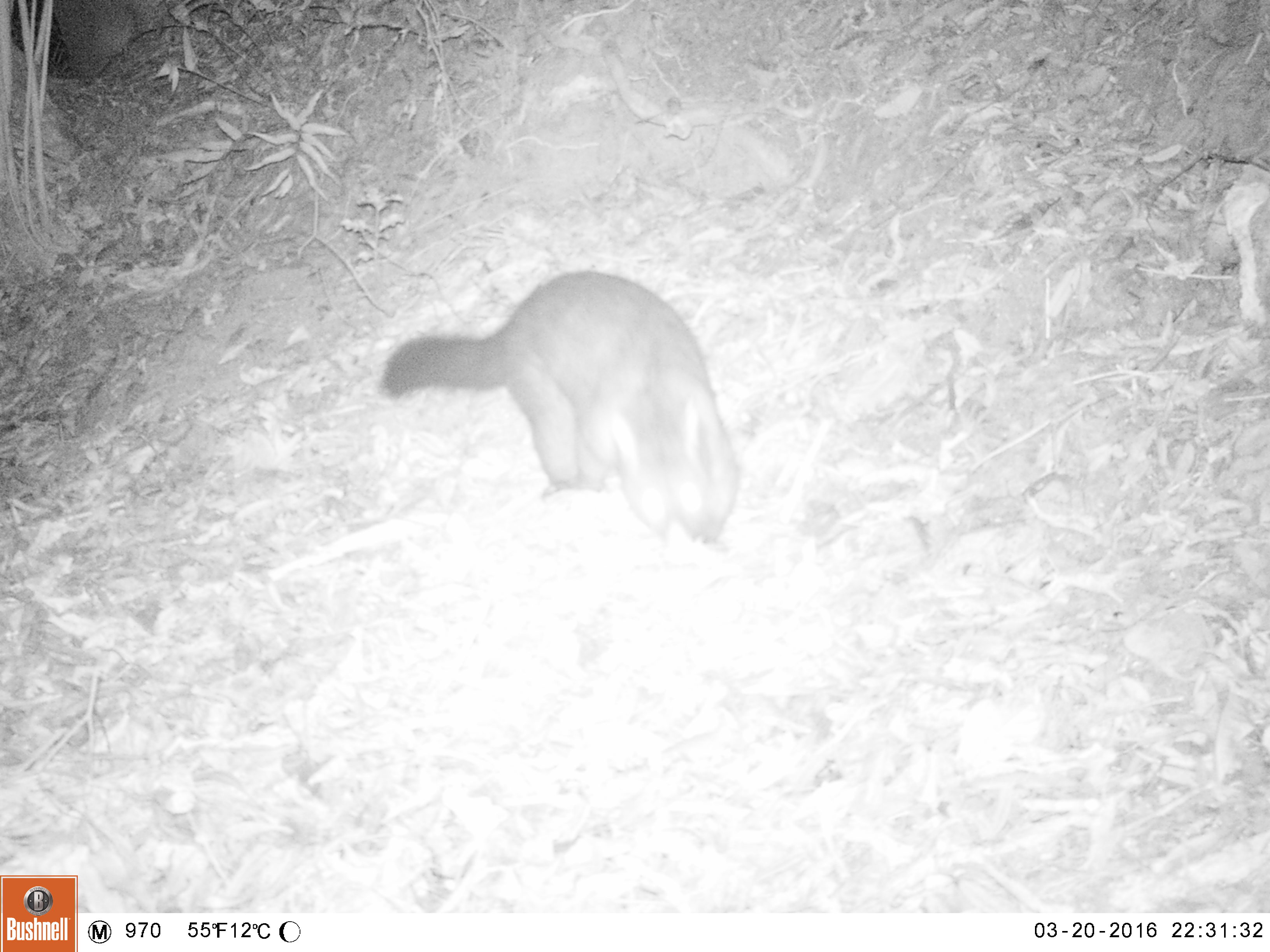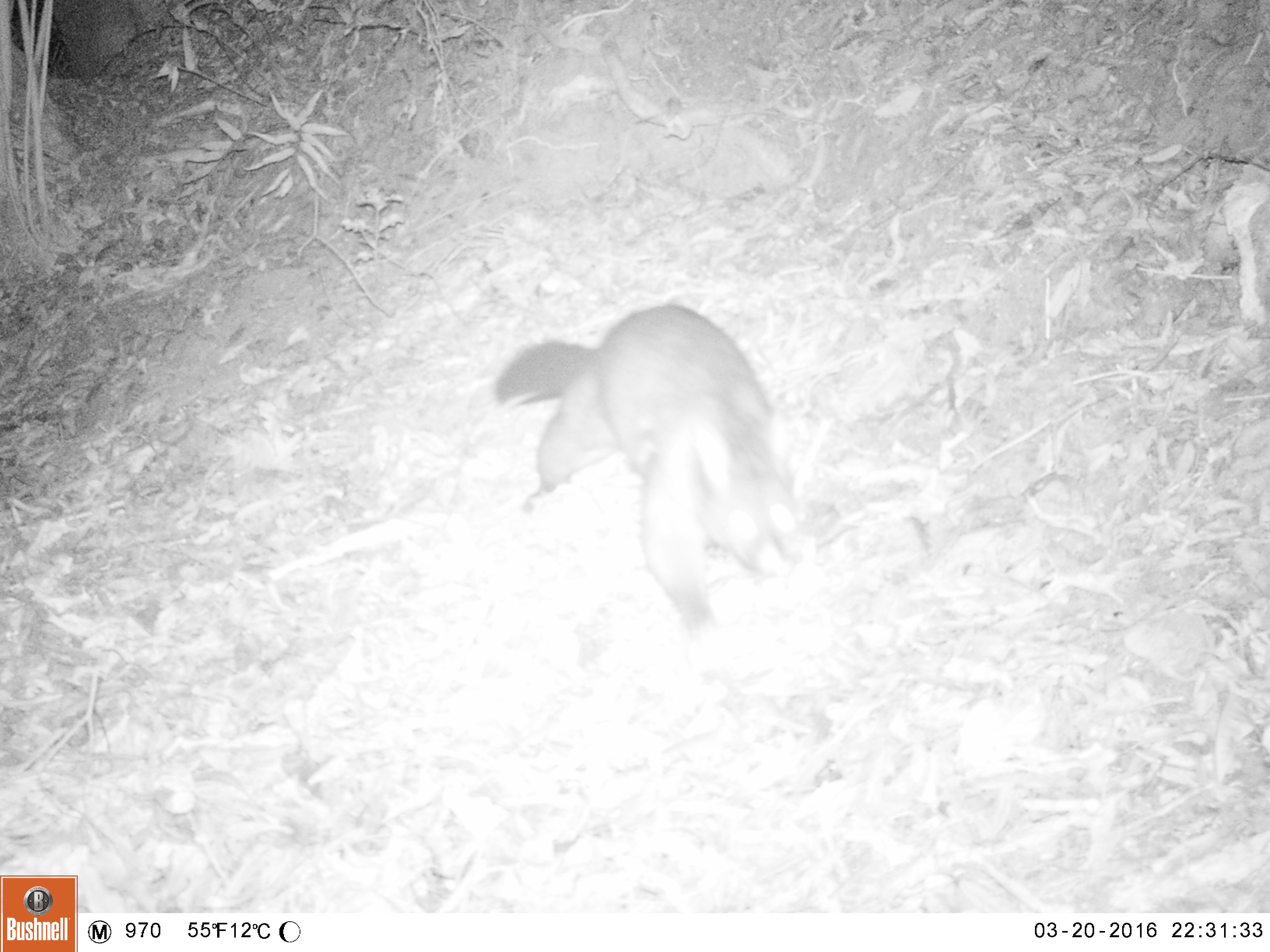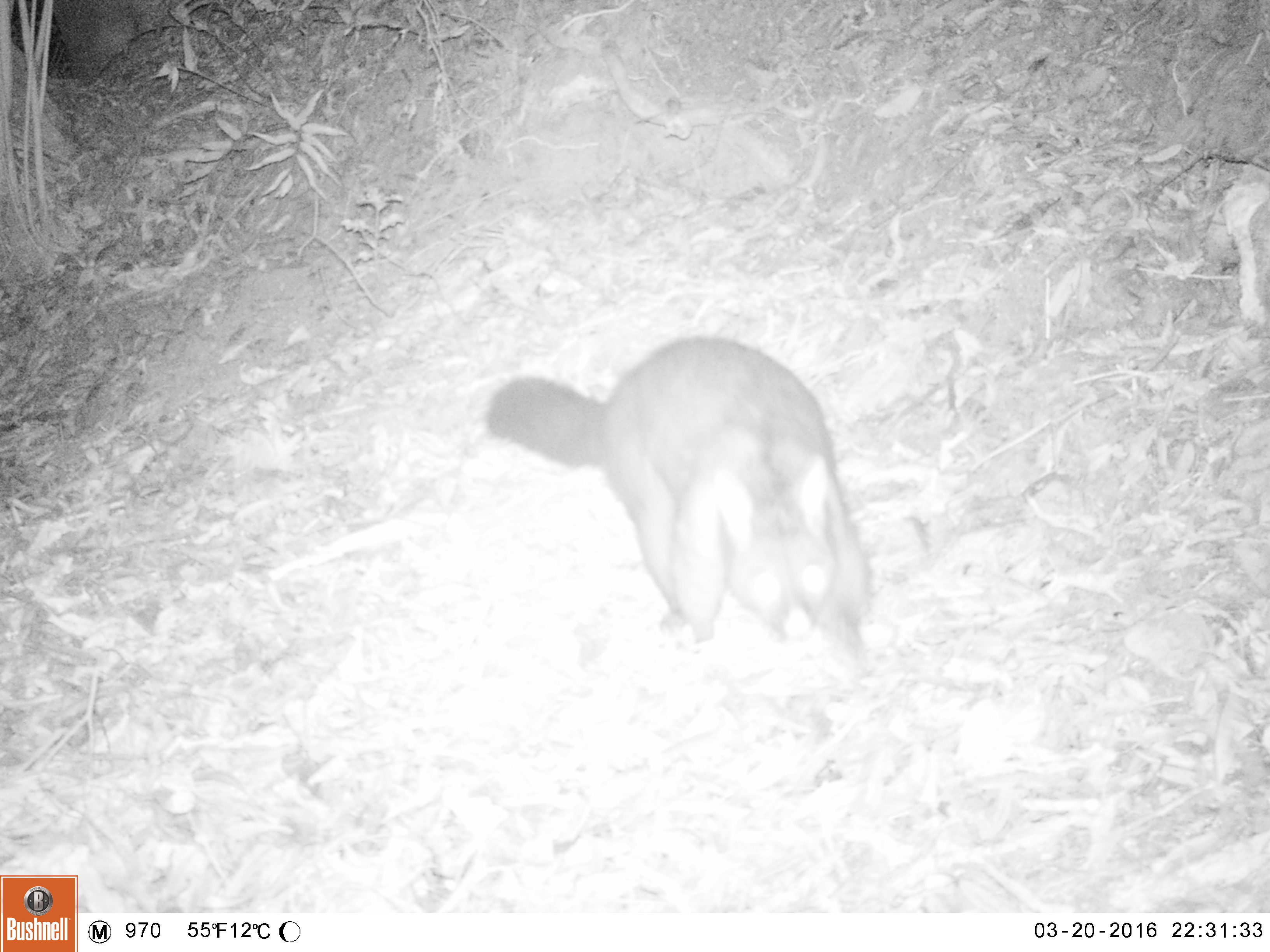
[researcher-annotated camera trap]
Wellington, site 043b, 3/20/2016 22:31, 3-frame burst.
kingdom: Animalia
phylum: Chordata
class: Mammalia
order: Didelphimorphia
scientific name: Didelphimorphia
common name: possum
Possum (Didelphimorphia).